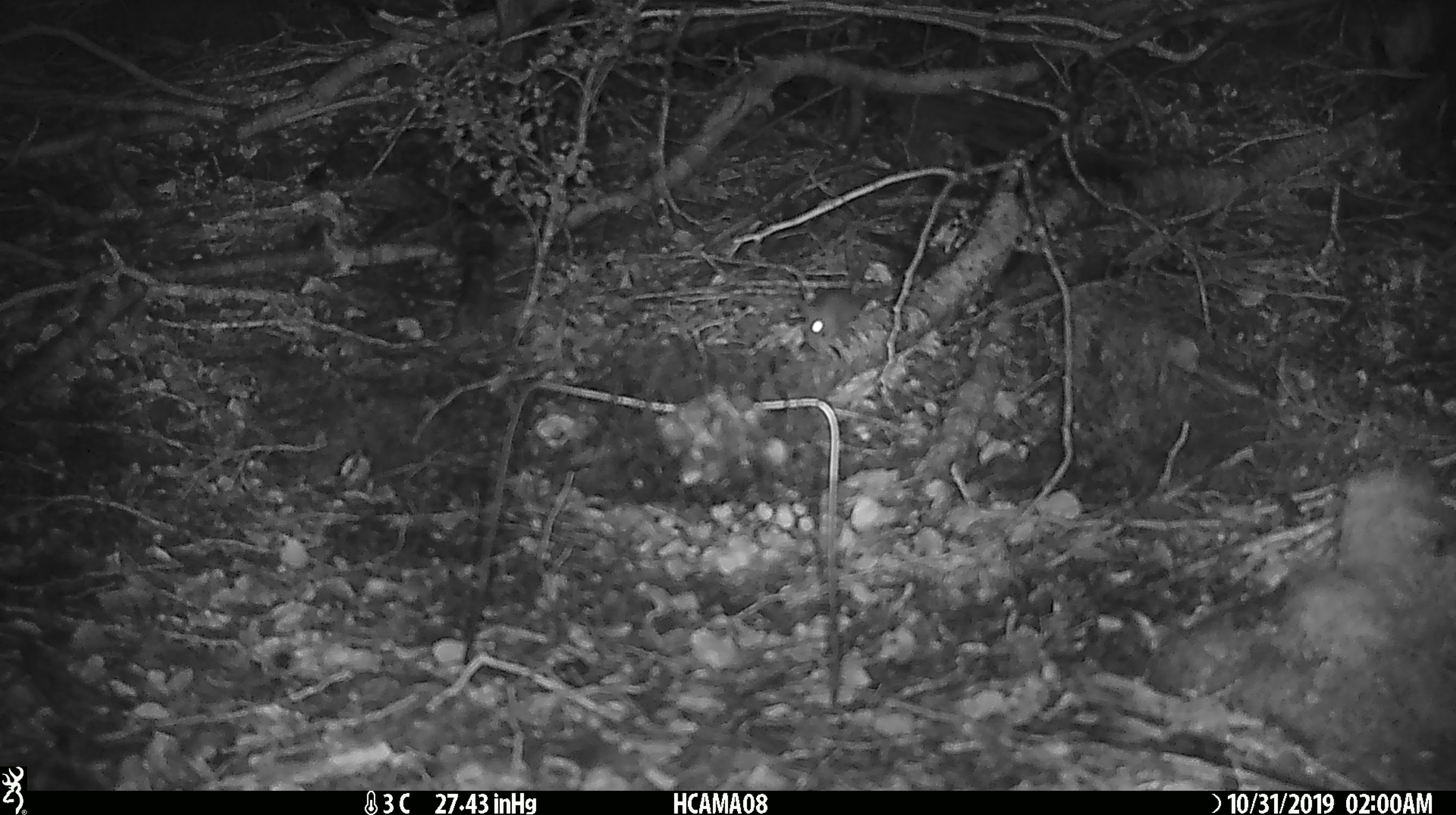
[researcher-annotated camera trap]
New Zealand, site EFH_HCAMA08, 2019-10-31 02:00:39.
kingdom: Animalia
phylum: Chordata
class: Mammalia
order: Rodentia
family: Muridae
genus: Mus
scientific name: Mus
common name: mouse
Mouse (Mus).